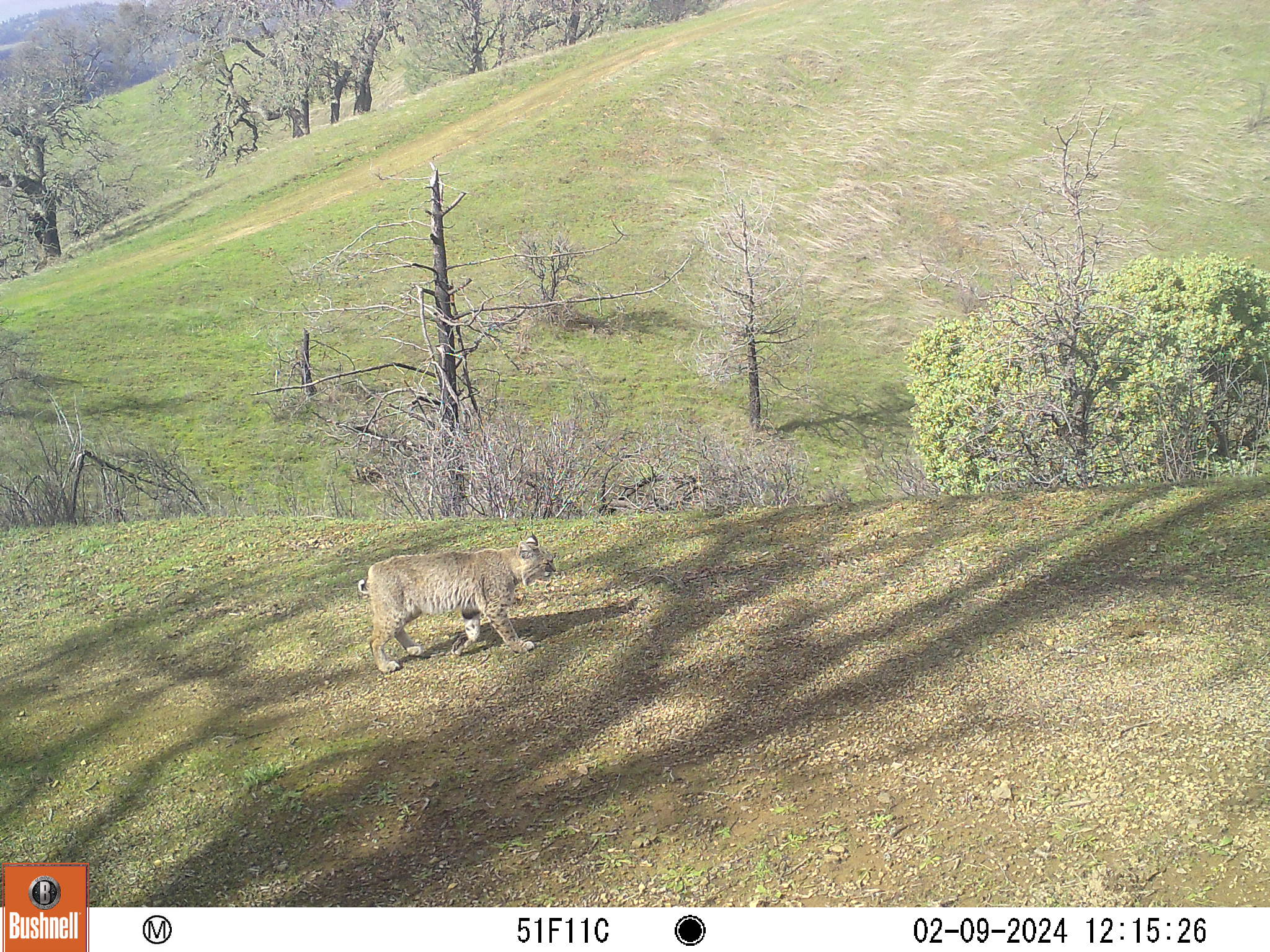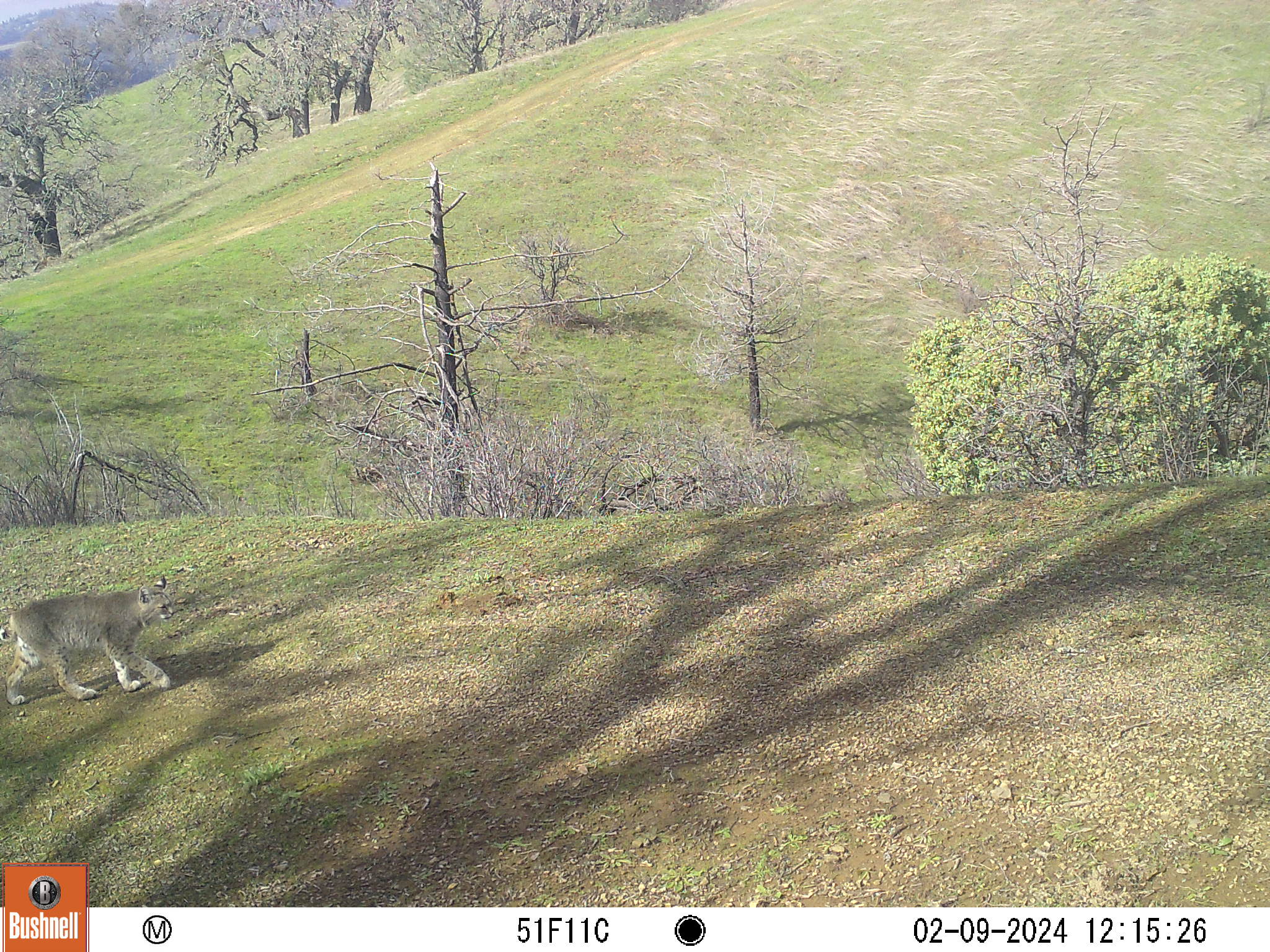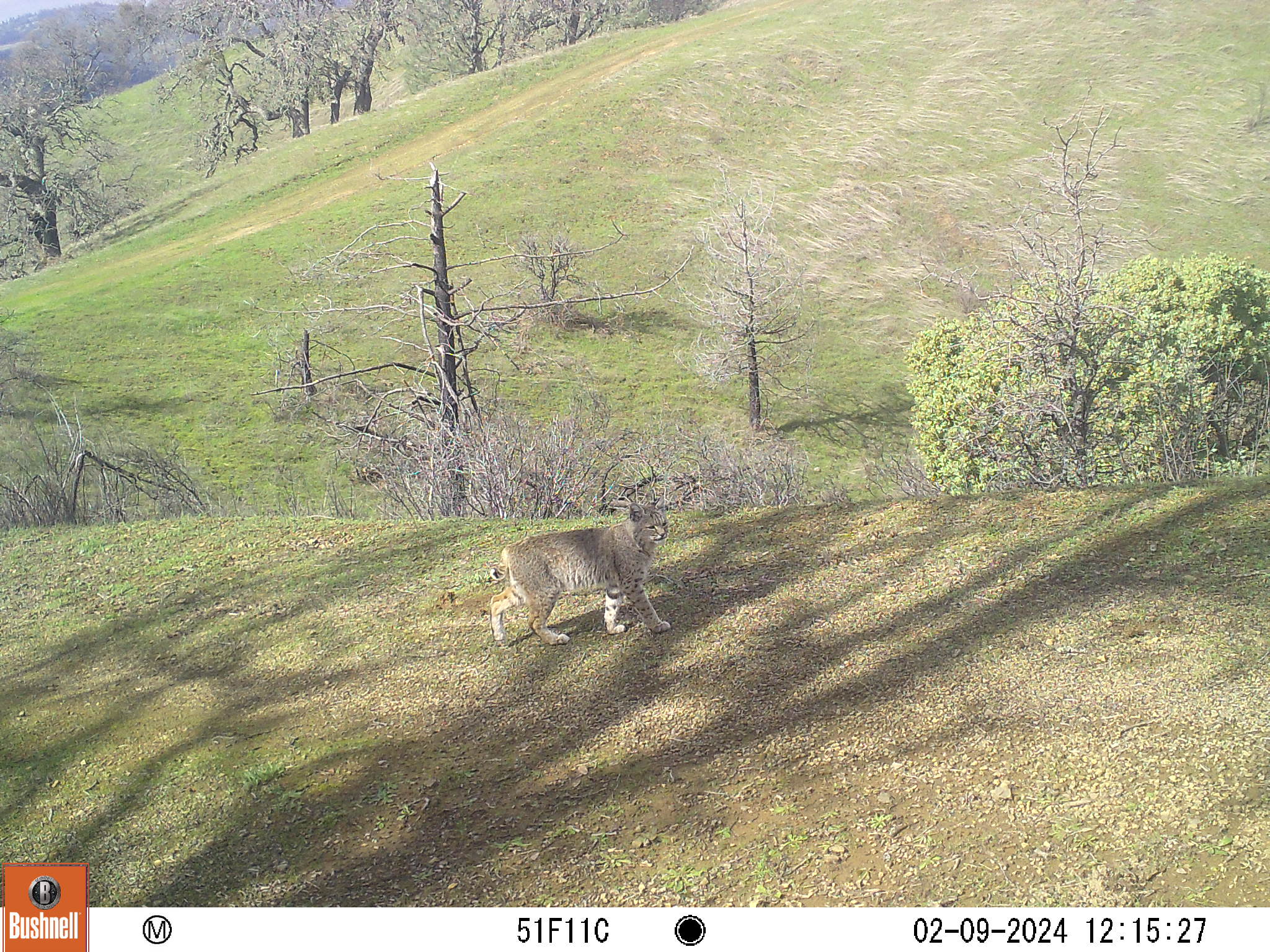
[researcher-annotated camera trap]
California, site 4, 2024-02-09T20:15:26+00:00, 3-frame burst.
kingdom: Animalia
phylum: Chordata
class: Mammalia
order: Carnivora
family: Felidae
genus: Lynx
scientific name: Lynx rufus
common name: bobcat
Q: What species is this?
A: Bobcat (Lynx rufus).